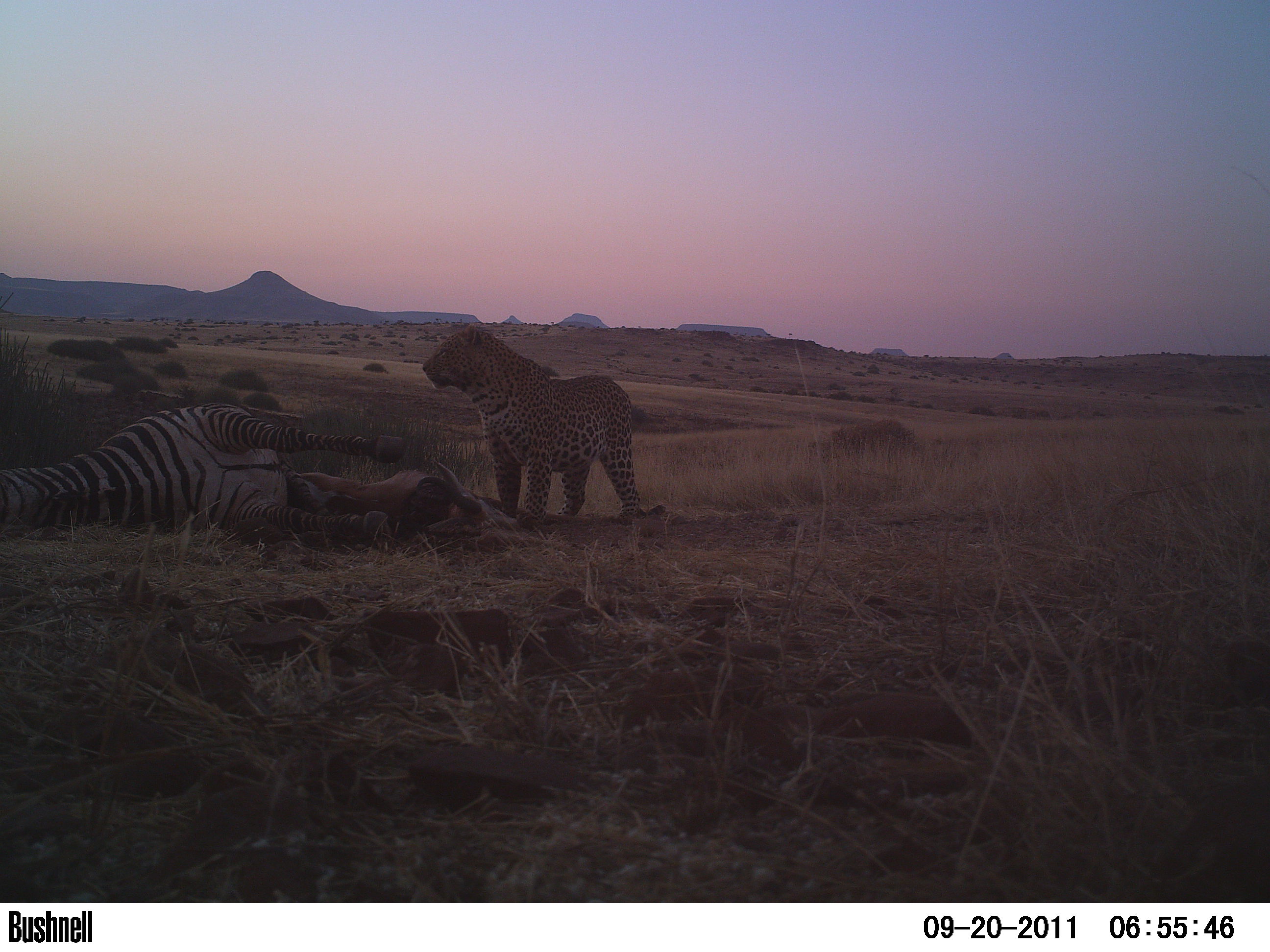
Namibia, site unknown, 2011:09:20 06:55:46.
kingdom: Animalia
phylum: Chordata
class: Mammalia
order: Carnivora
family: Felidae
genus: Panthera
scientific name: Panthera pardus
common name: leopard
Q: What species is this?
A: Panthera pardus (leopard).